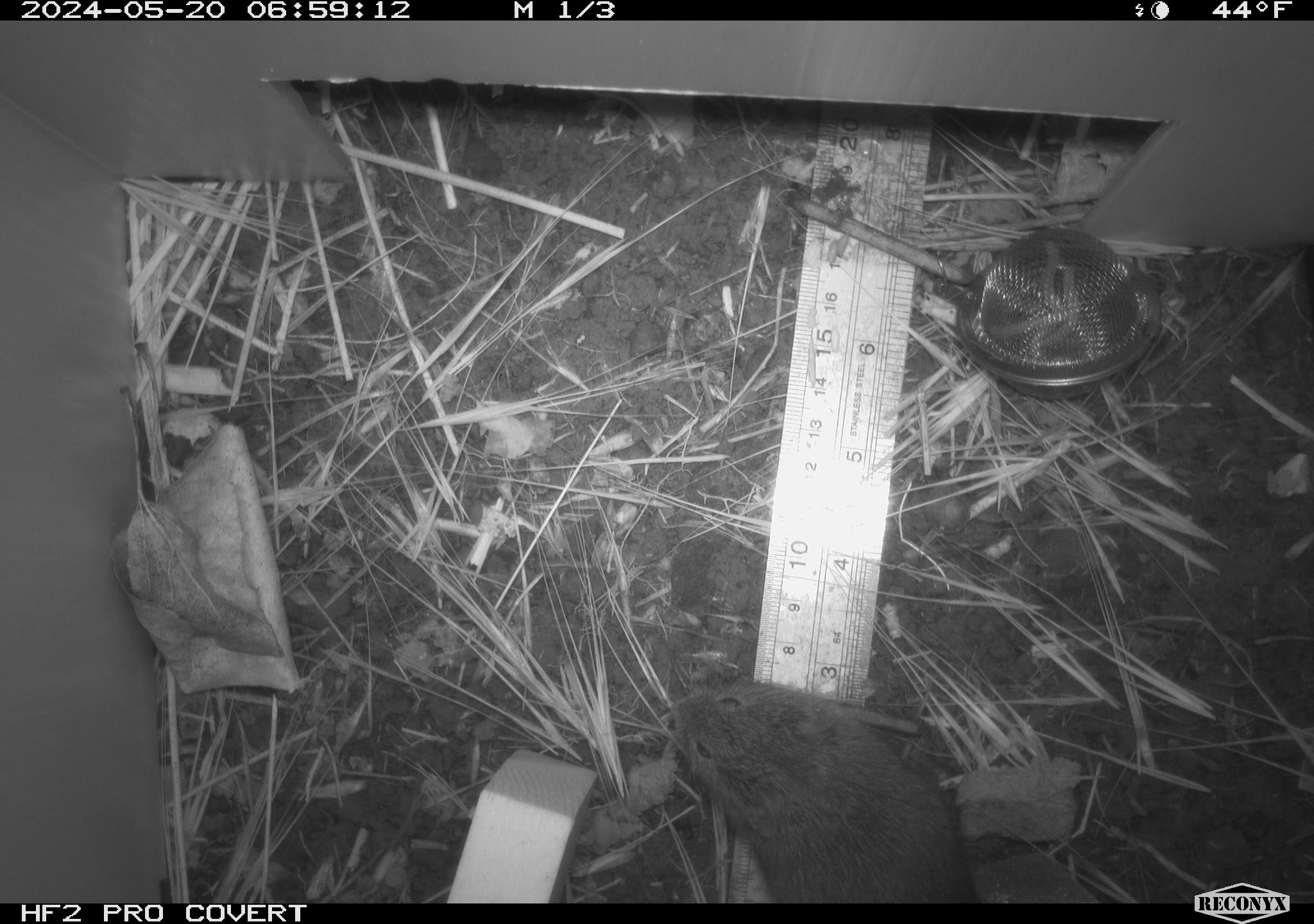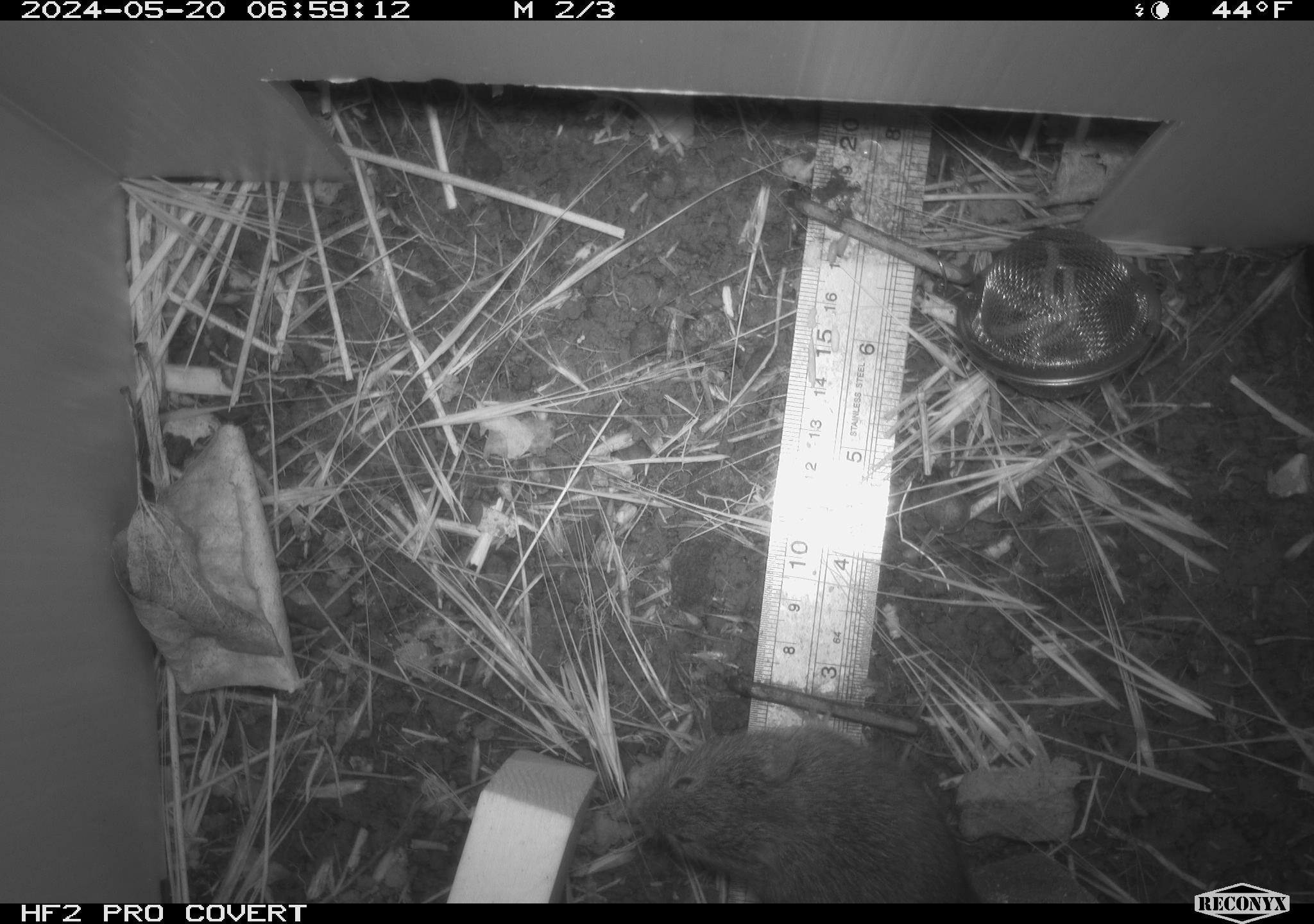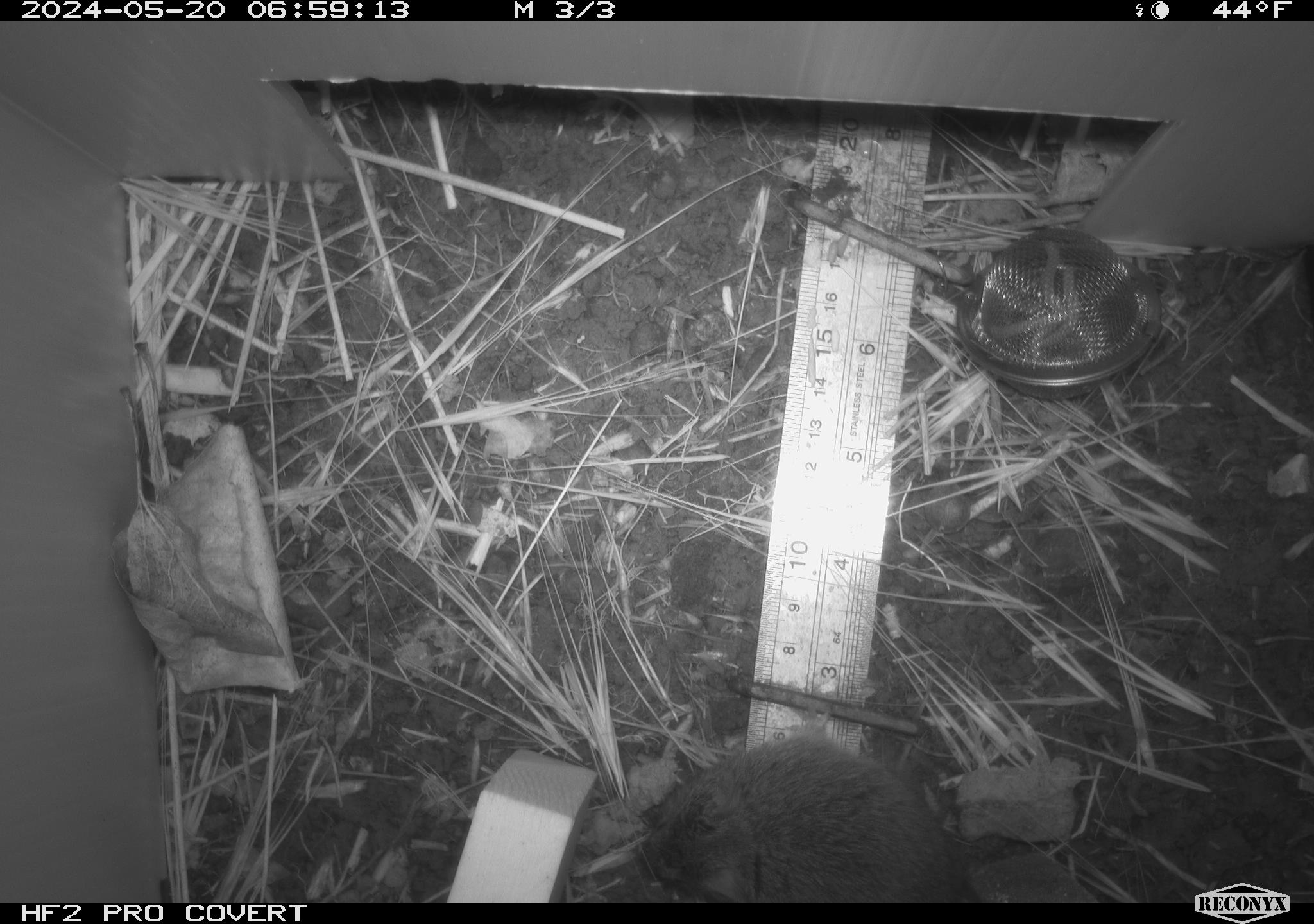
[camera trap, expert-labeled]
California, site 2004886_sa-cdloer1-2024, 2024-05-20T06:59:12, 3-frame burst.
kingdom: Animalia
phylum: Chordata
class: Mammalia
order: Rodentia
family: Cricetidae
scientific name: Arvicolinae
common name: voles, lemmings, and muskrats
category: arvicolinae subfamily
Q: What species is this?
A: Arvicolinae subfamily (voles, lemmings, and muskrats) (Arvicolinae).